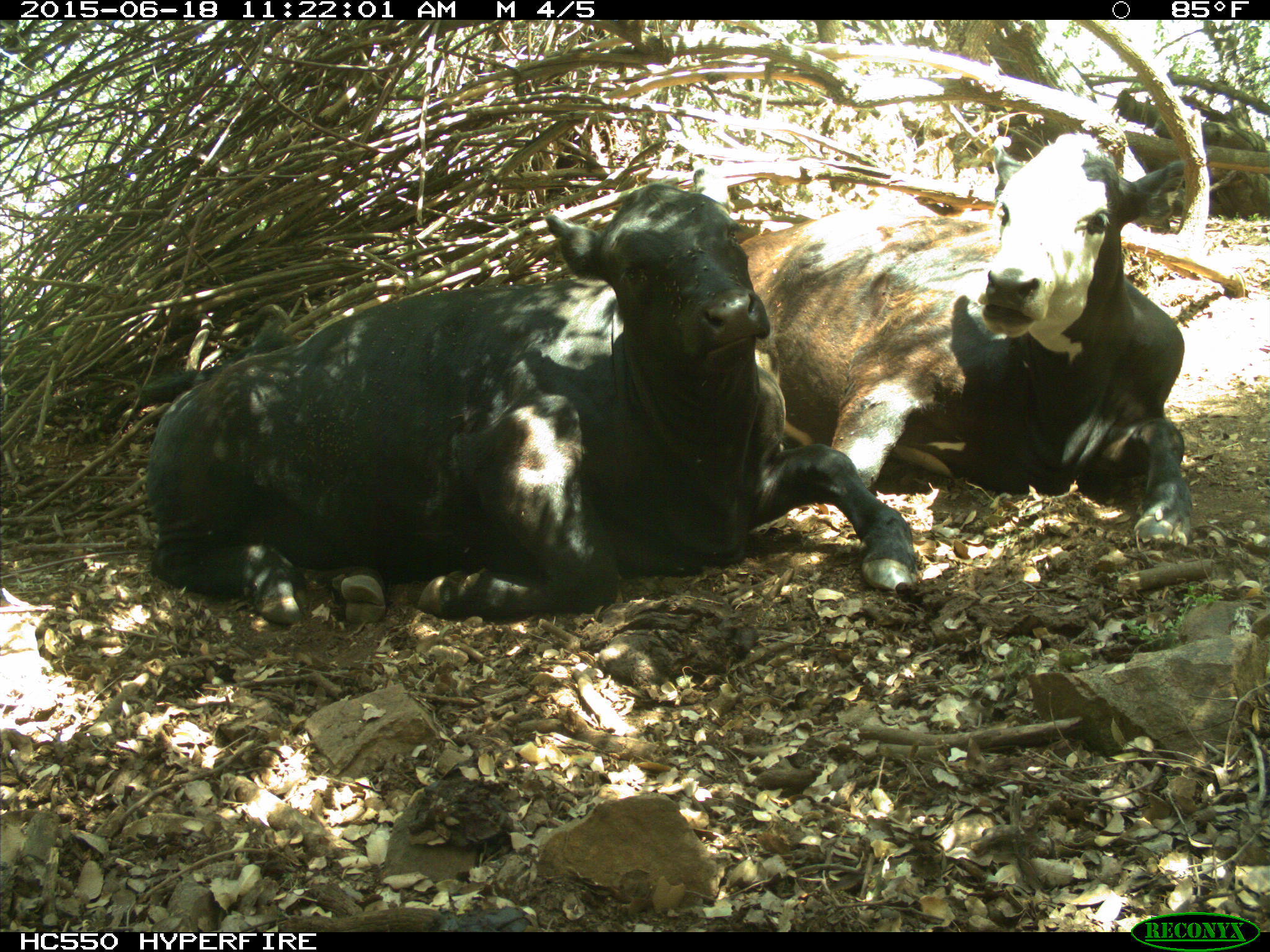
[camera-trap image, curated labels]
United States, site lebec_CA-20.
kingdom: Animalia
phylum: Chordata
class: Mammalia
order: Artiodactyla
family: Bovidae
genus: Bos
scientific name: Bos taurus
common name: domestic cow